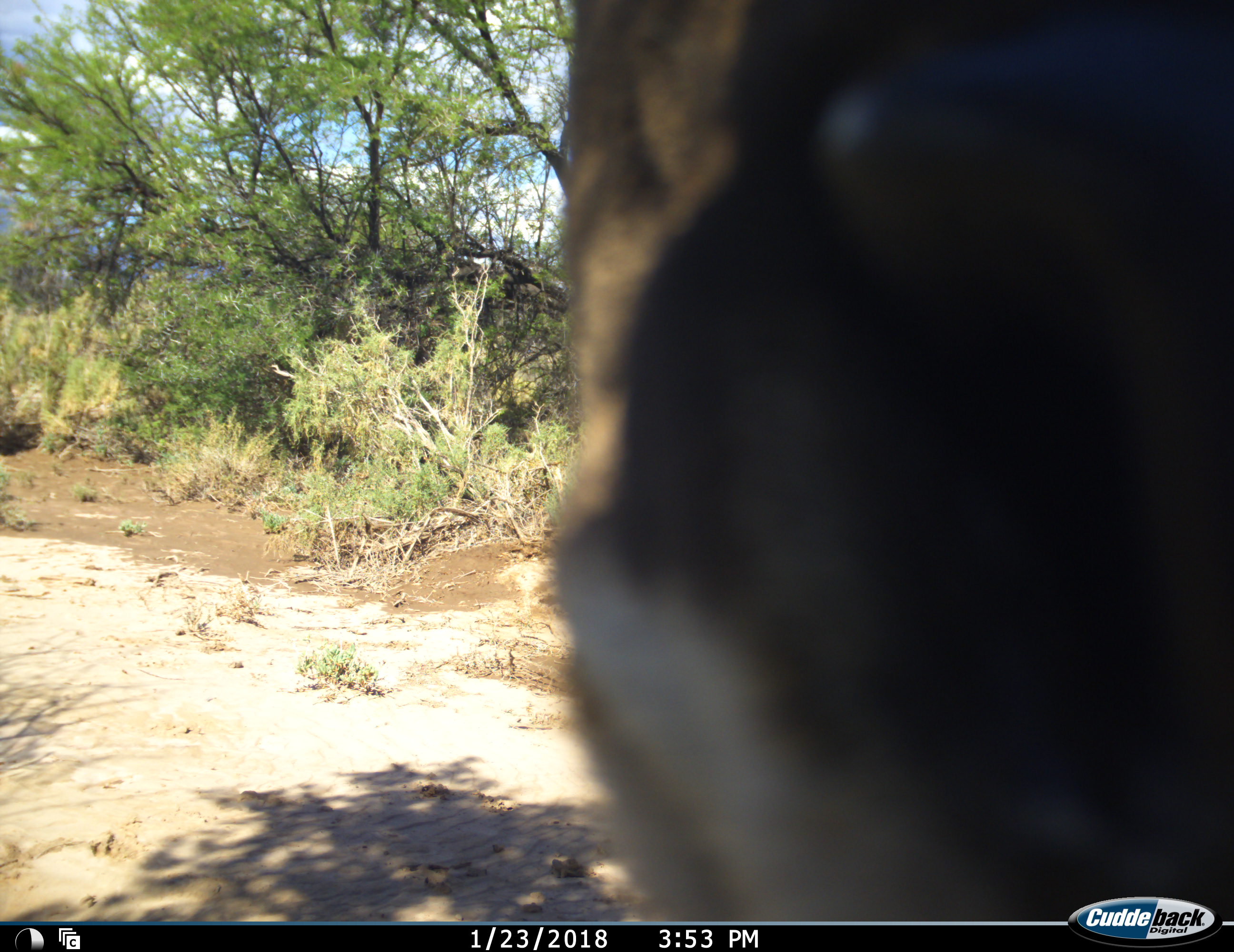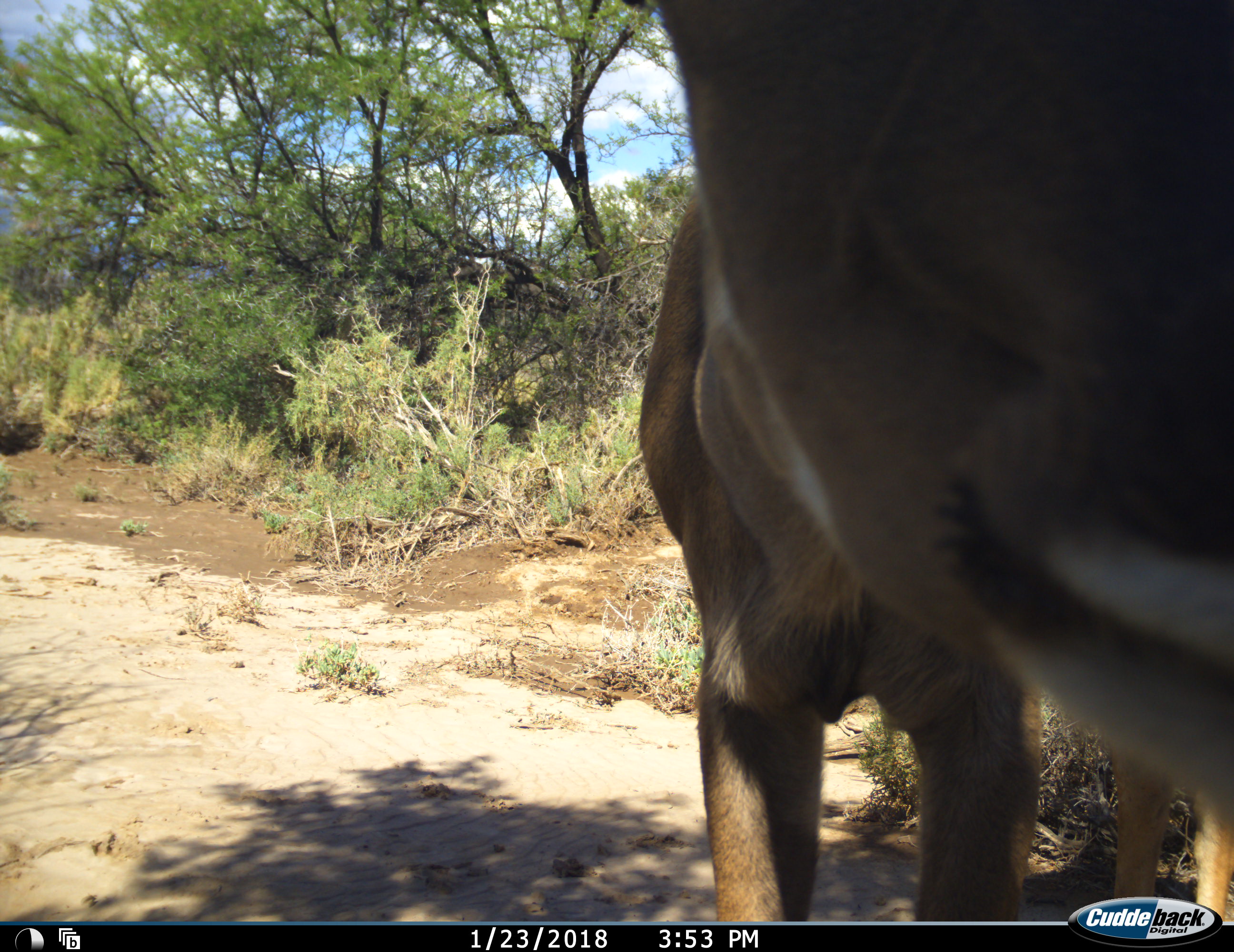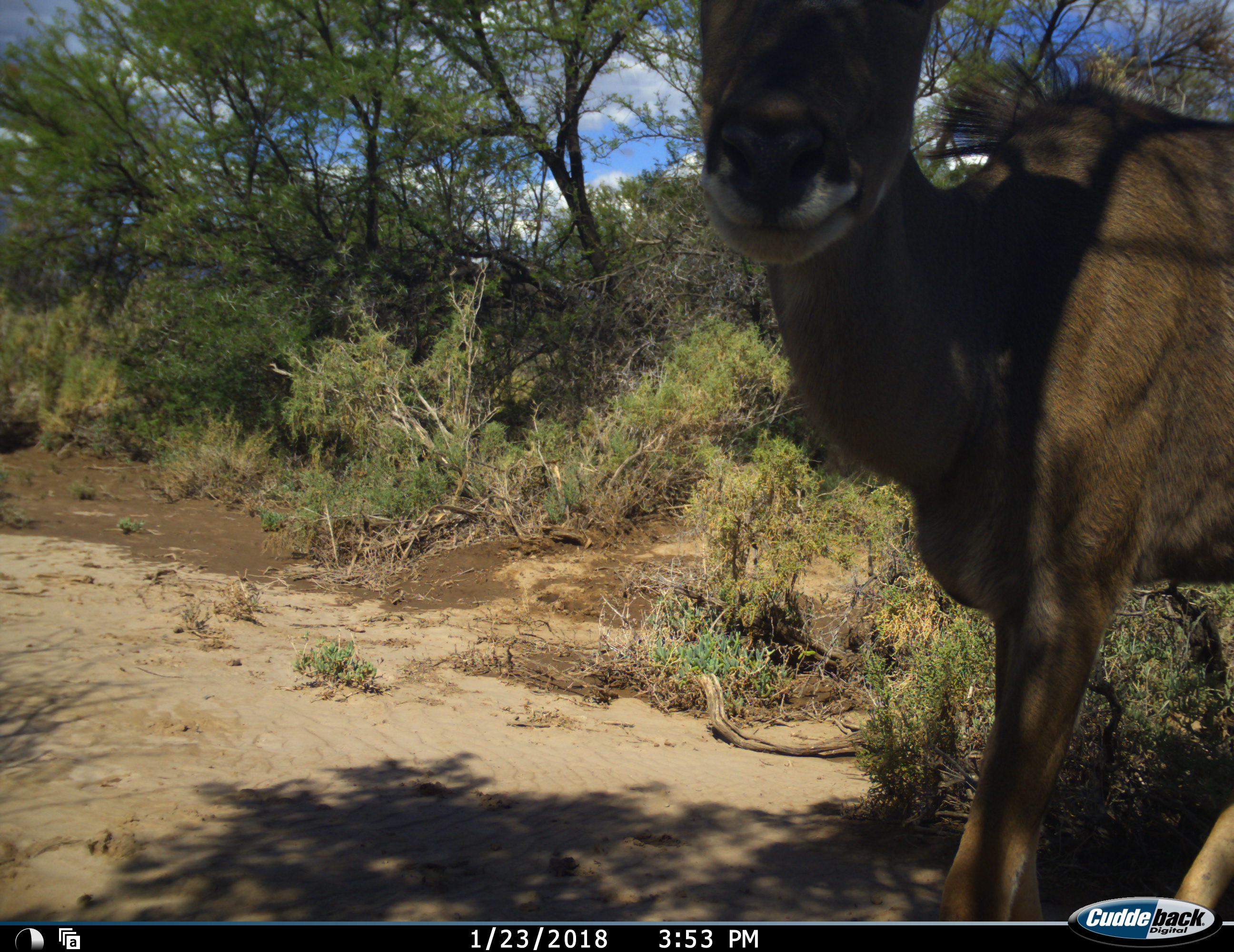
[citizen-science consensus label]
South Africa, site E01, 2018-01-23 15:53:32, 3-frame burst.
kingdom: Animalia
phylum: Chordata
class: Mammalia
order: Artiodactyla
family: Bovidae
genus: Tragelaphus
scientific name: Tragelaphus strepsiceros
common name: greater kudu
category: kudu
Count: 1.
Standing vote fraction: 67%.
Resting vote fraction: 0%.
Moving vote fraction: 33%.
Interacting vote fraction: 0%.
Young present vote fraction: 0%.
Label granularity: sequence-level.